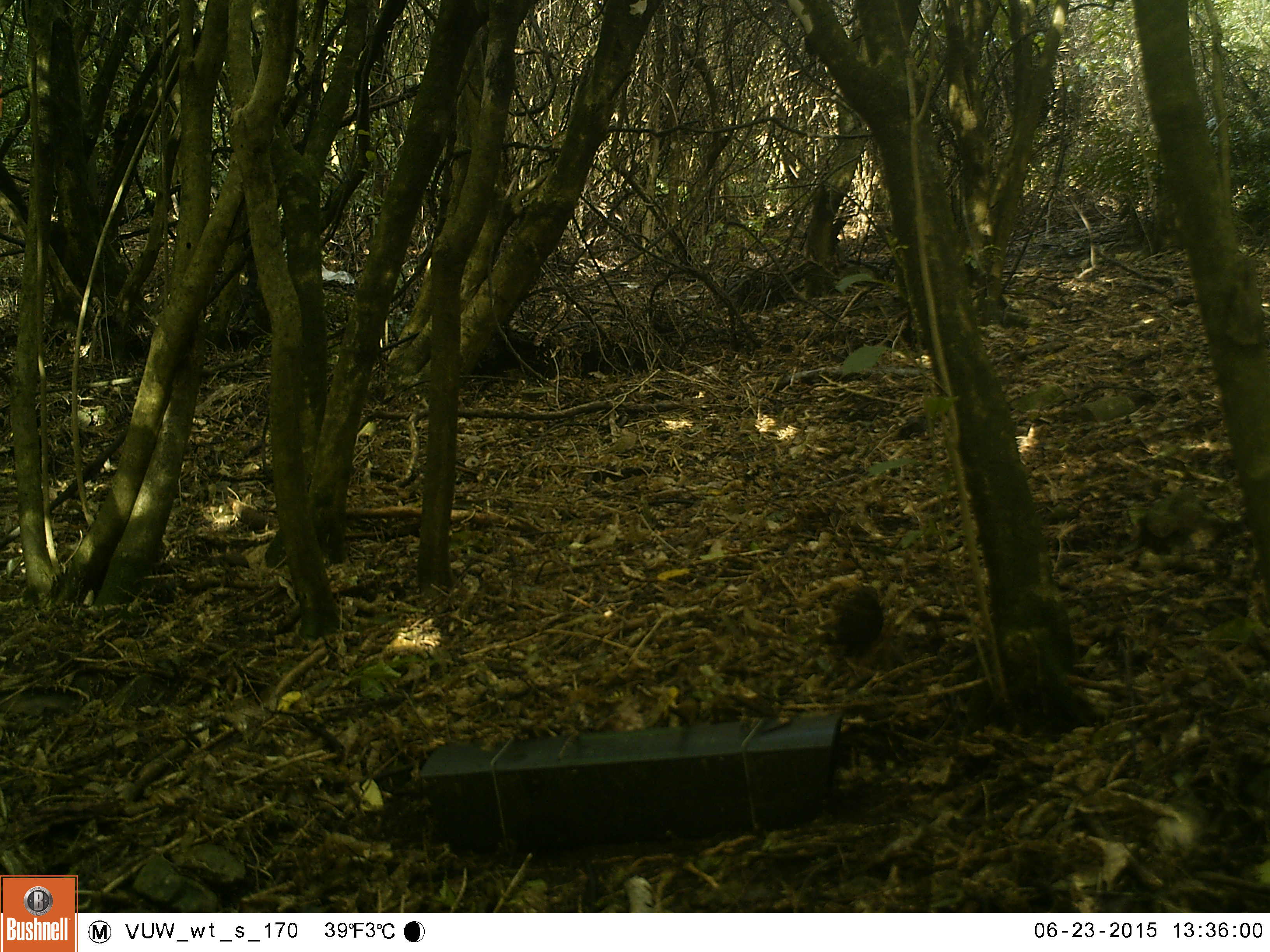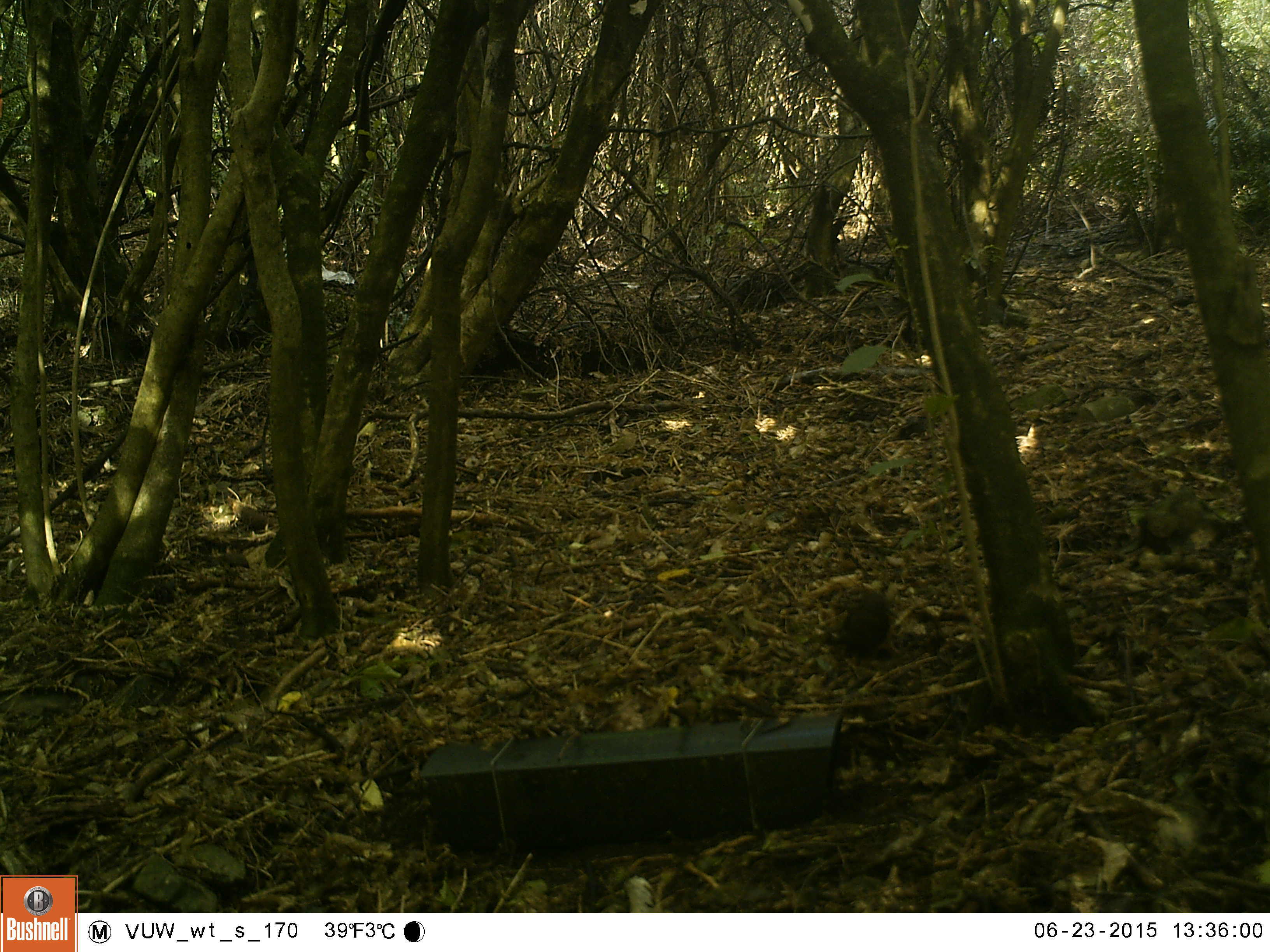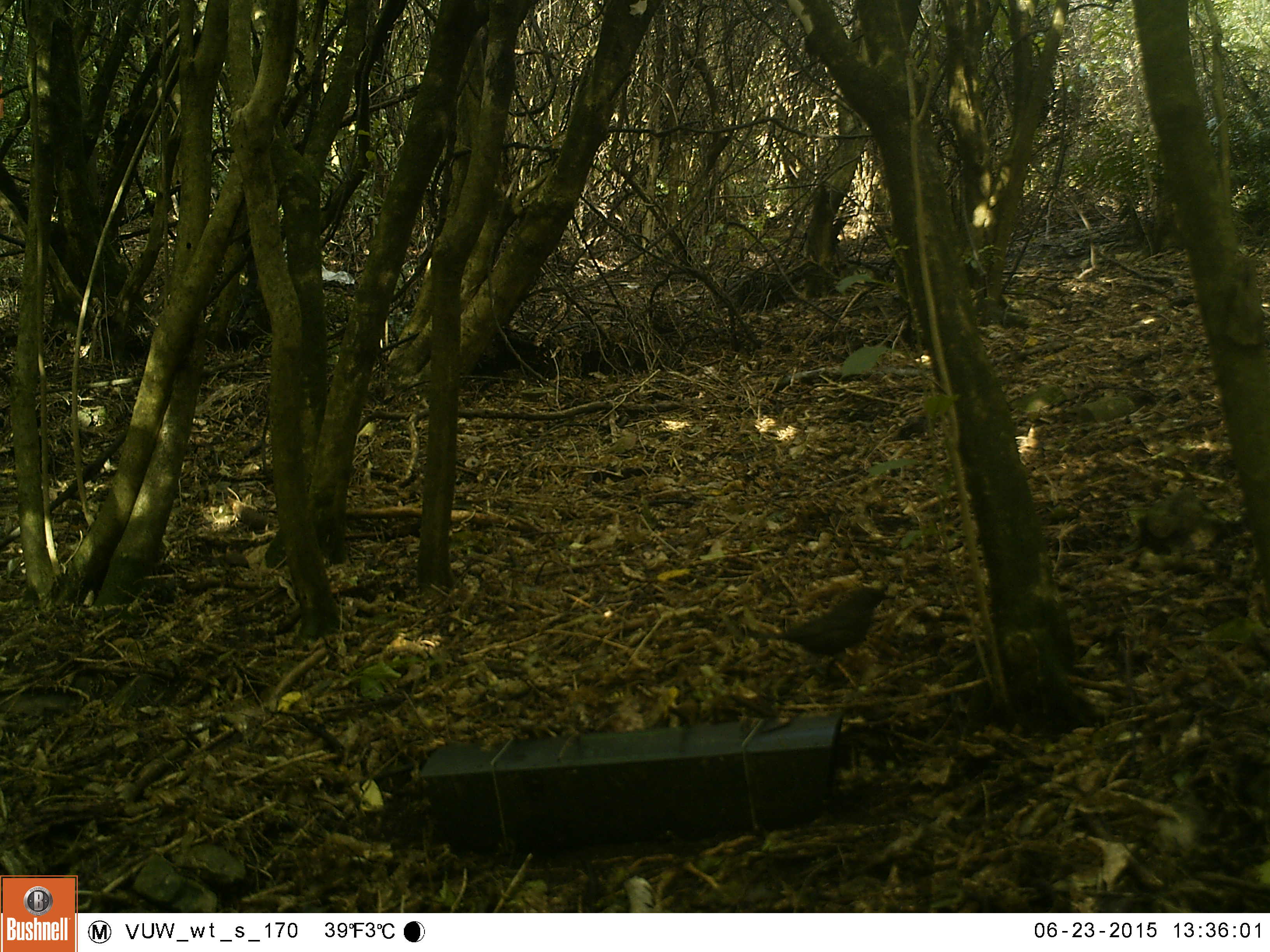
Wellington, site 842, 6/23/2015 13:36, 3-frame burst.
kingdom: Animalia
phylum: Chordata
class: Aves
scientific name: Aves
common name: bird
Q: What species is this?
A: Bird (Aves).